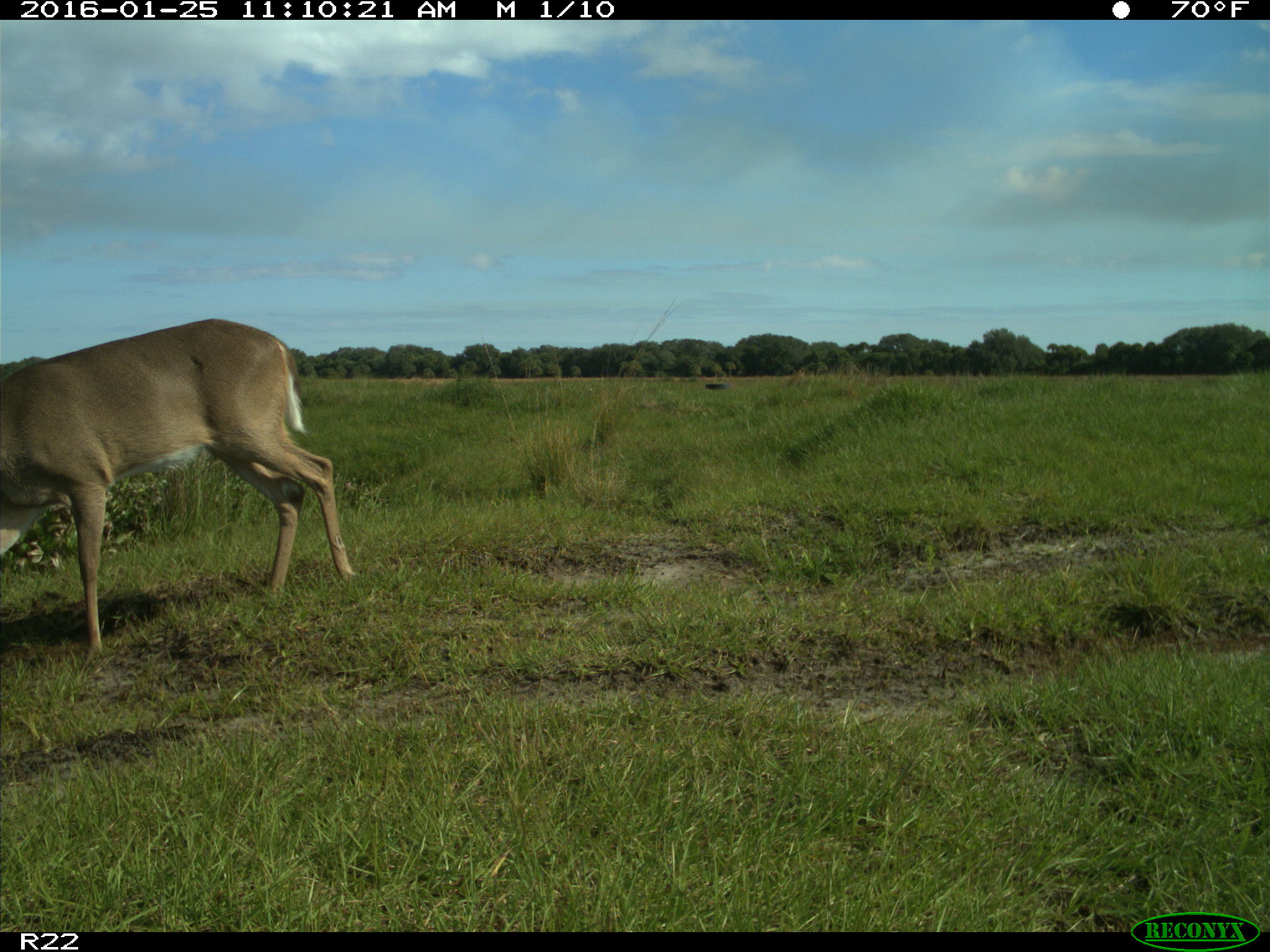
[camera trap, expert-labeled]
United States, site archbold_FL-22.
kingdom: Animalia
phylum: Chordata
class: Mammalia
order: Artiodactyla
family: Cervidae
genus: Odocoileus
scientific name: Odocoileus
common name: deer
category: unidentified deer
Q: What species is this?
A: Unidentified deer (deer) (Odocoileus).